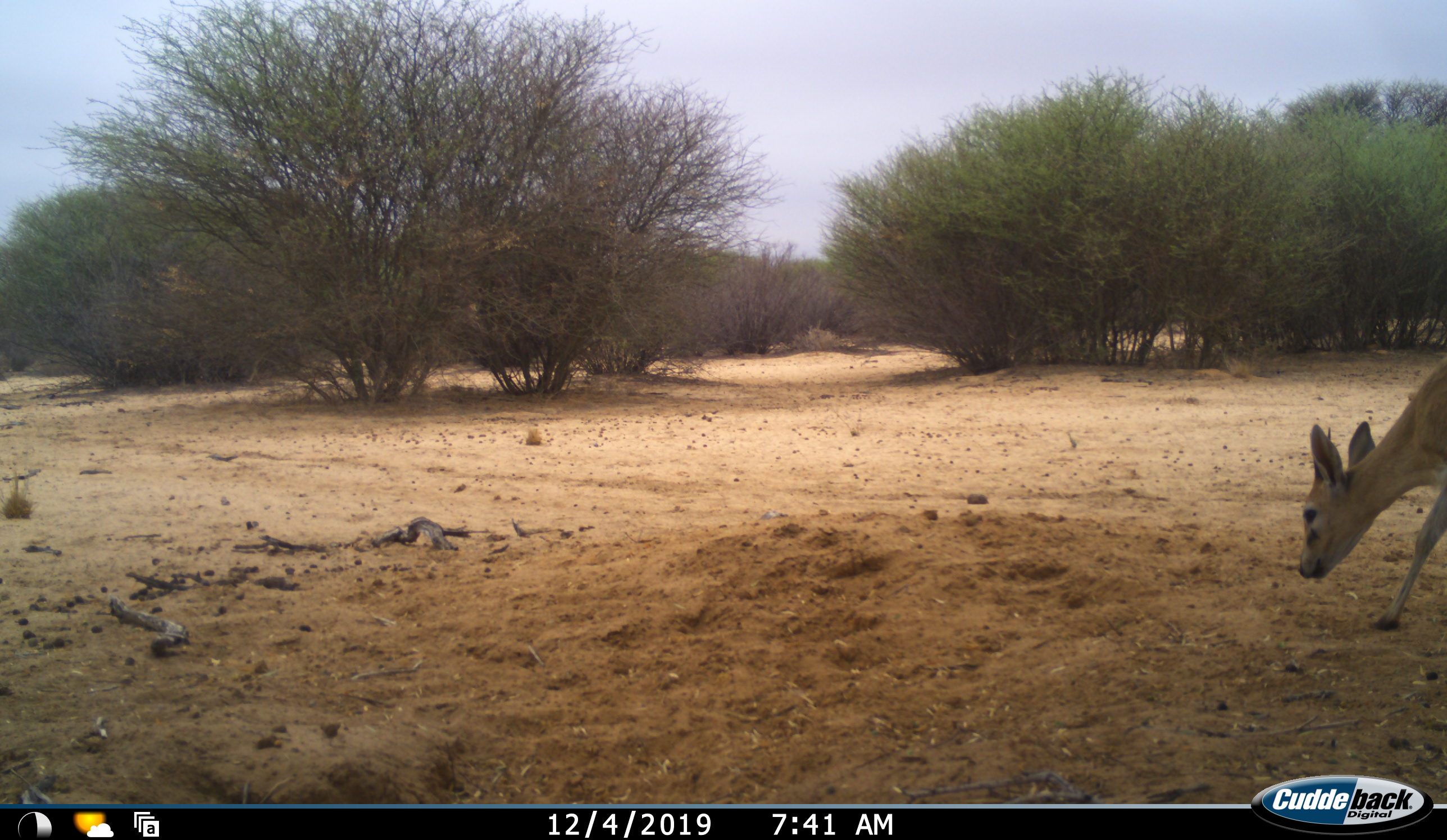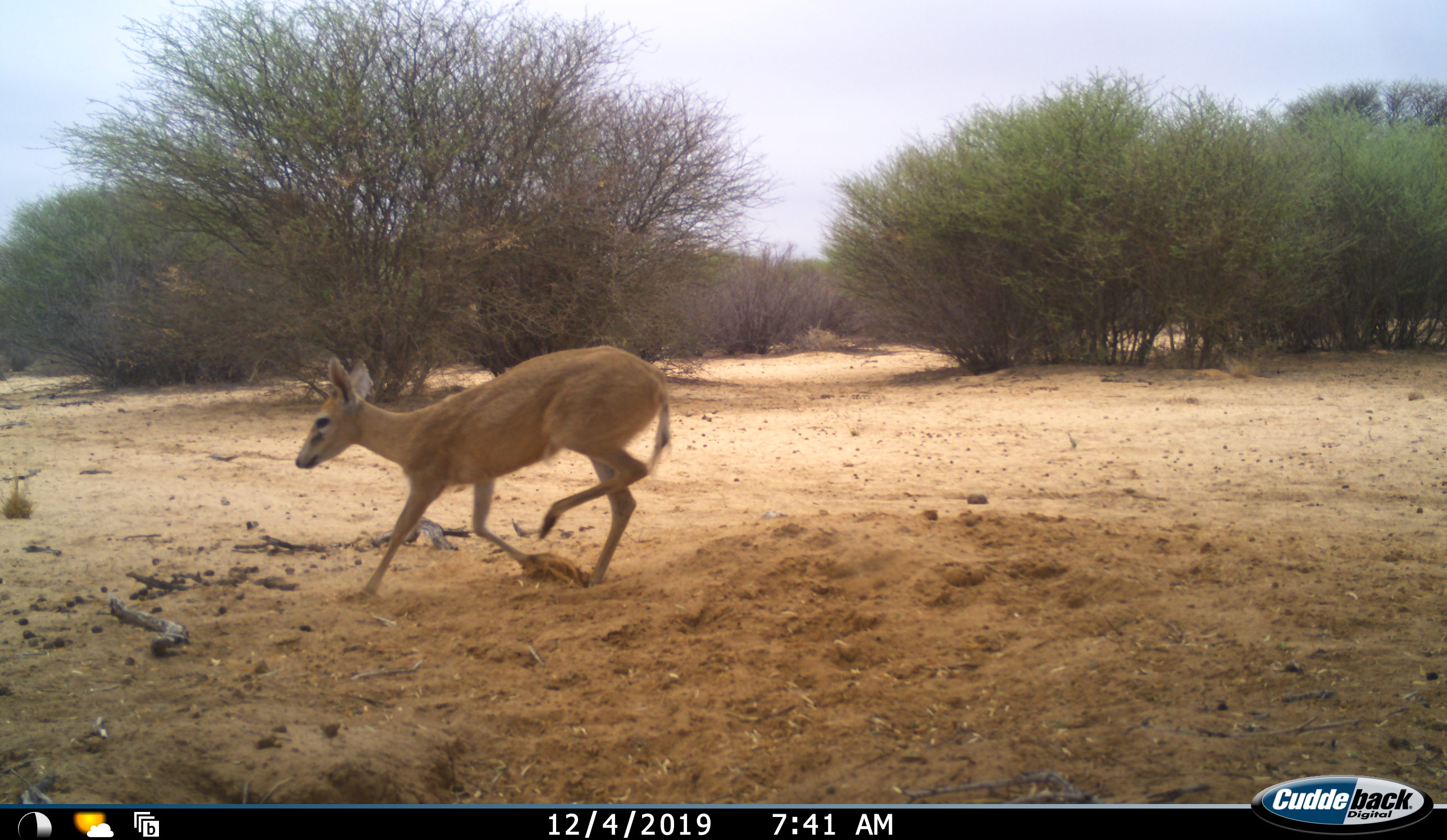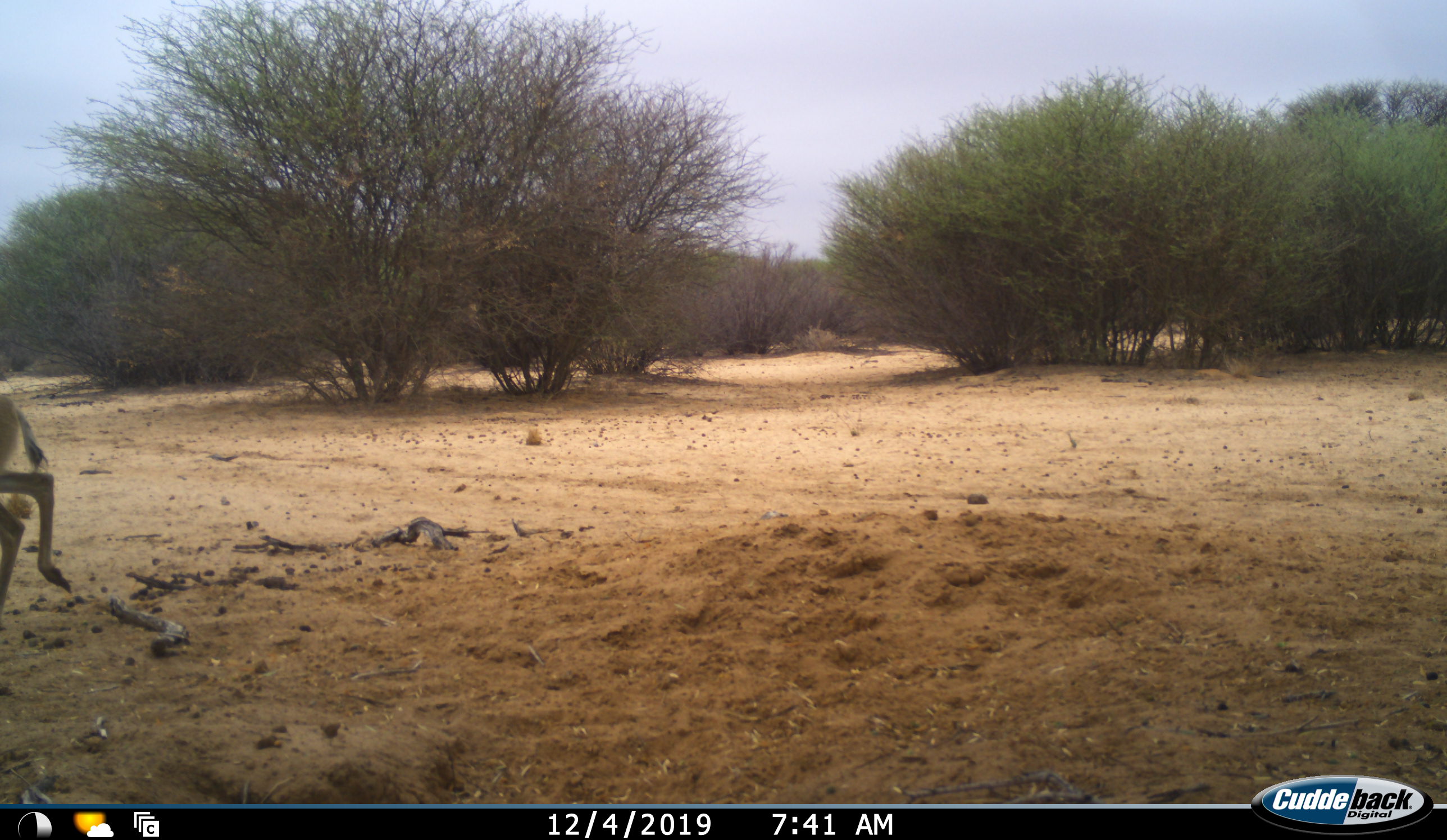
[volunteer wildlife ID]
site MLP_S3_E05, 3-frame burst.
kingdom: Animalia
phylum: Chordata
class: Mammalia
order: Artiodactyla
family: Bovidae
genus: Sylvicapra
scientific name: Sylvicapra grimmia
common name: common duiker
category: duikercommongrey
Duikercommongrey (common duiker) (Sylvicapra grimmia), count 1. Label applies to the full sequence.